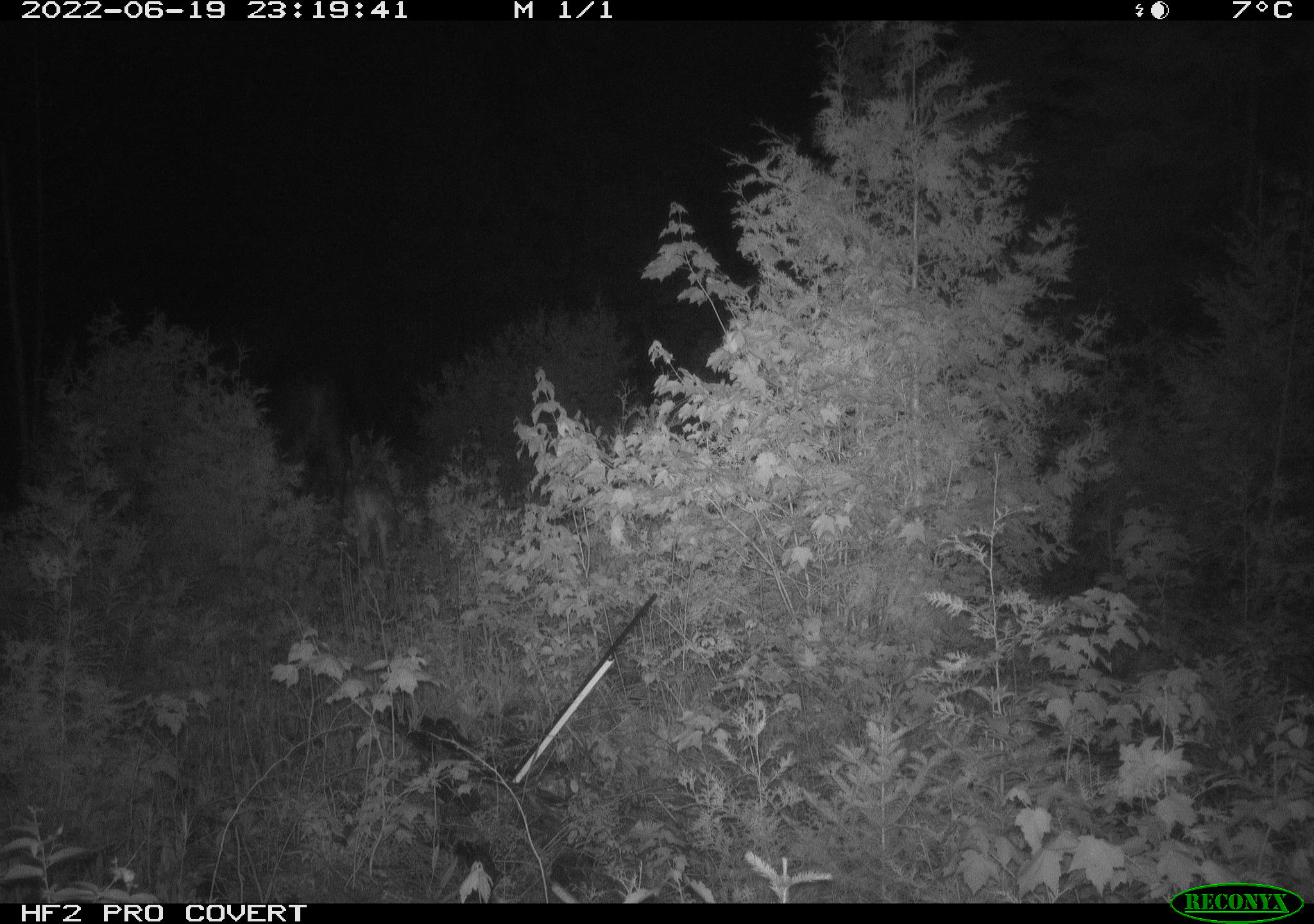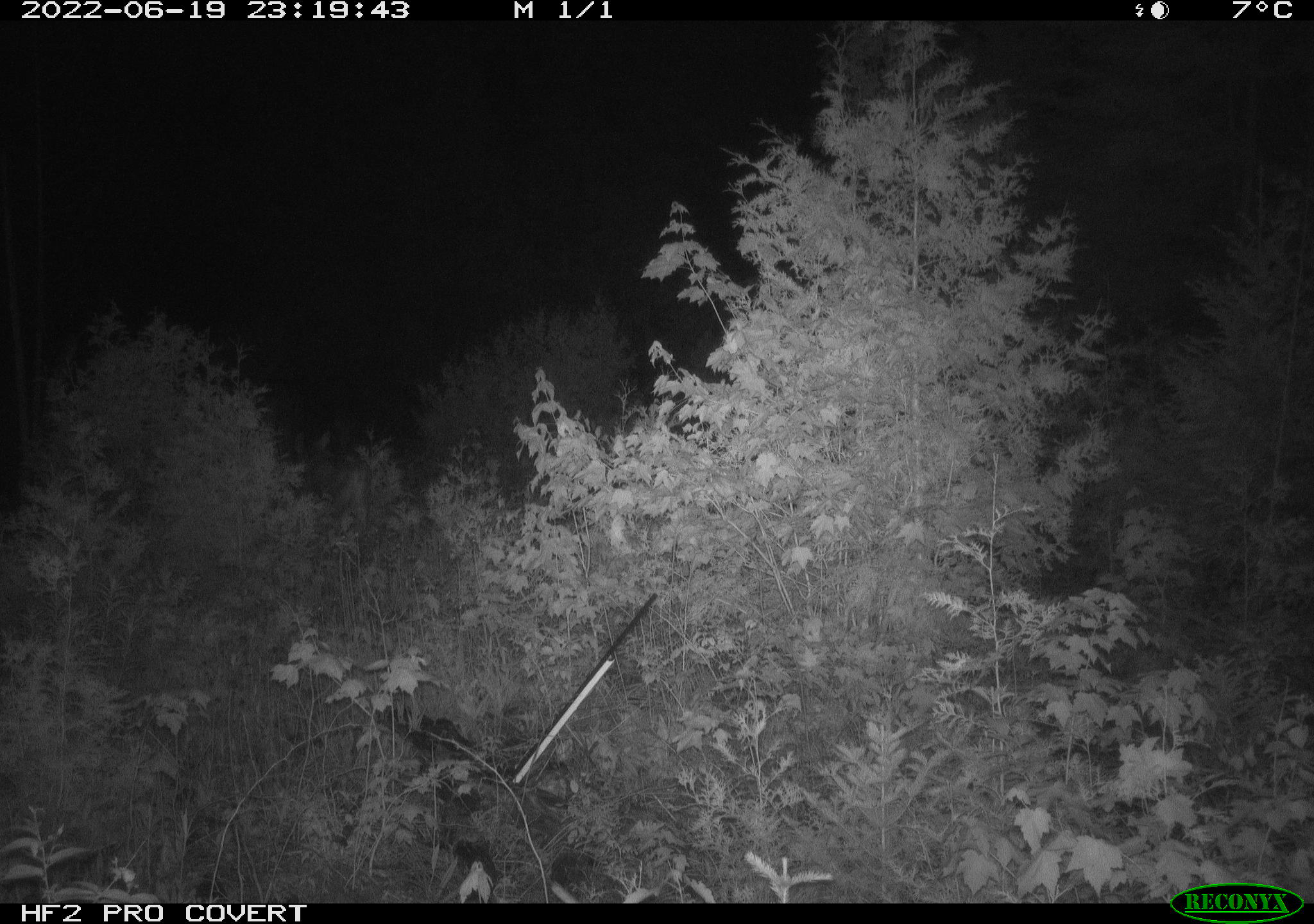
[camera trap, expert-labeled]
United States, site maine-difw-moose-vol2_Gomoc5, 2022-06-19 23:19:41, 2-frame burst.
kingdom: Animalia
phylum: Chordata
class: Mammalia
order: Artiodactyla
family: Cervidae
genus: Alces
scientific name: Alces alces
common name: moose